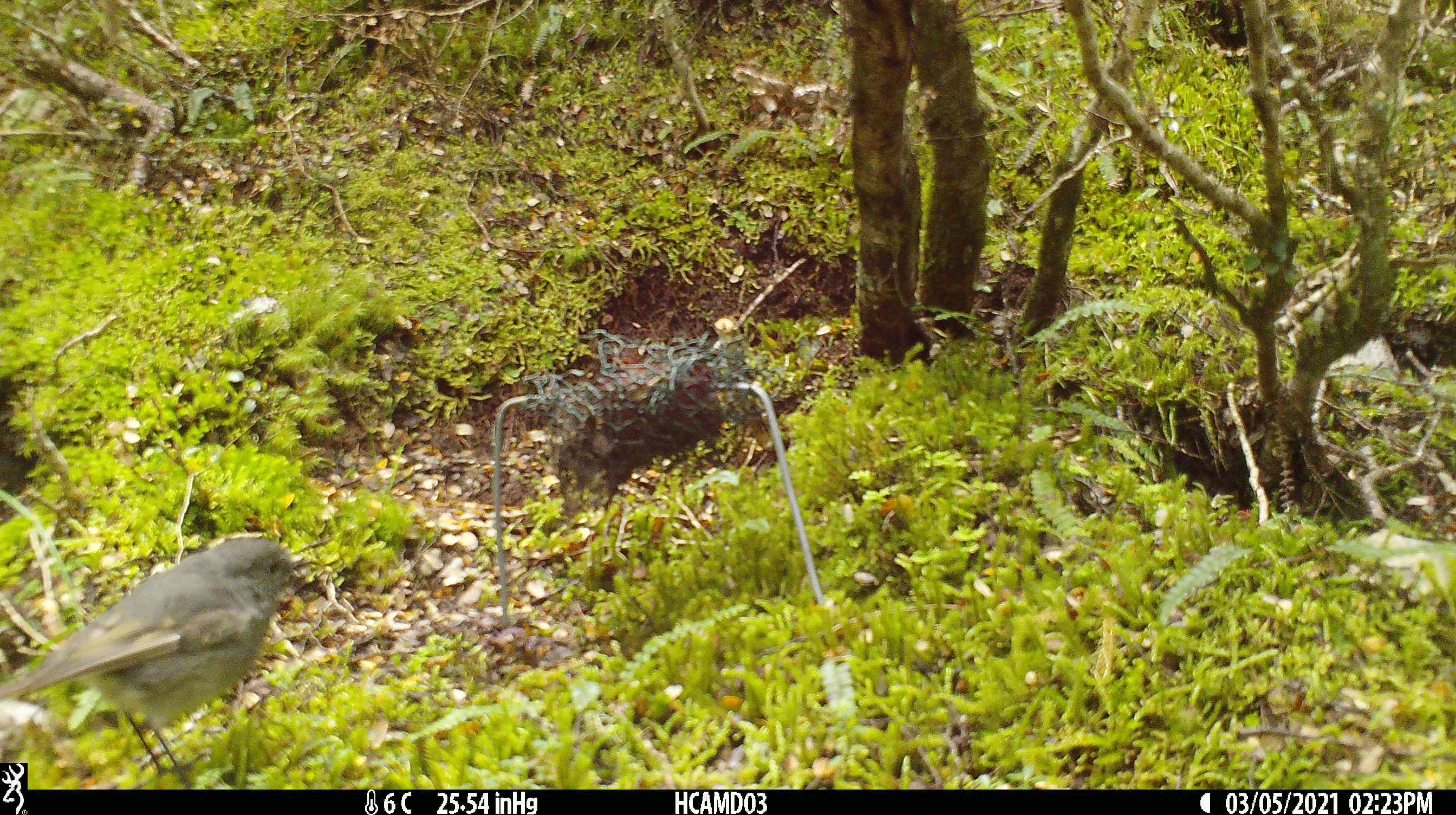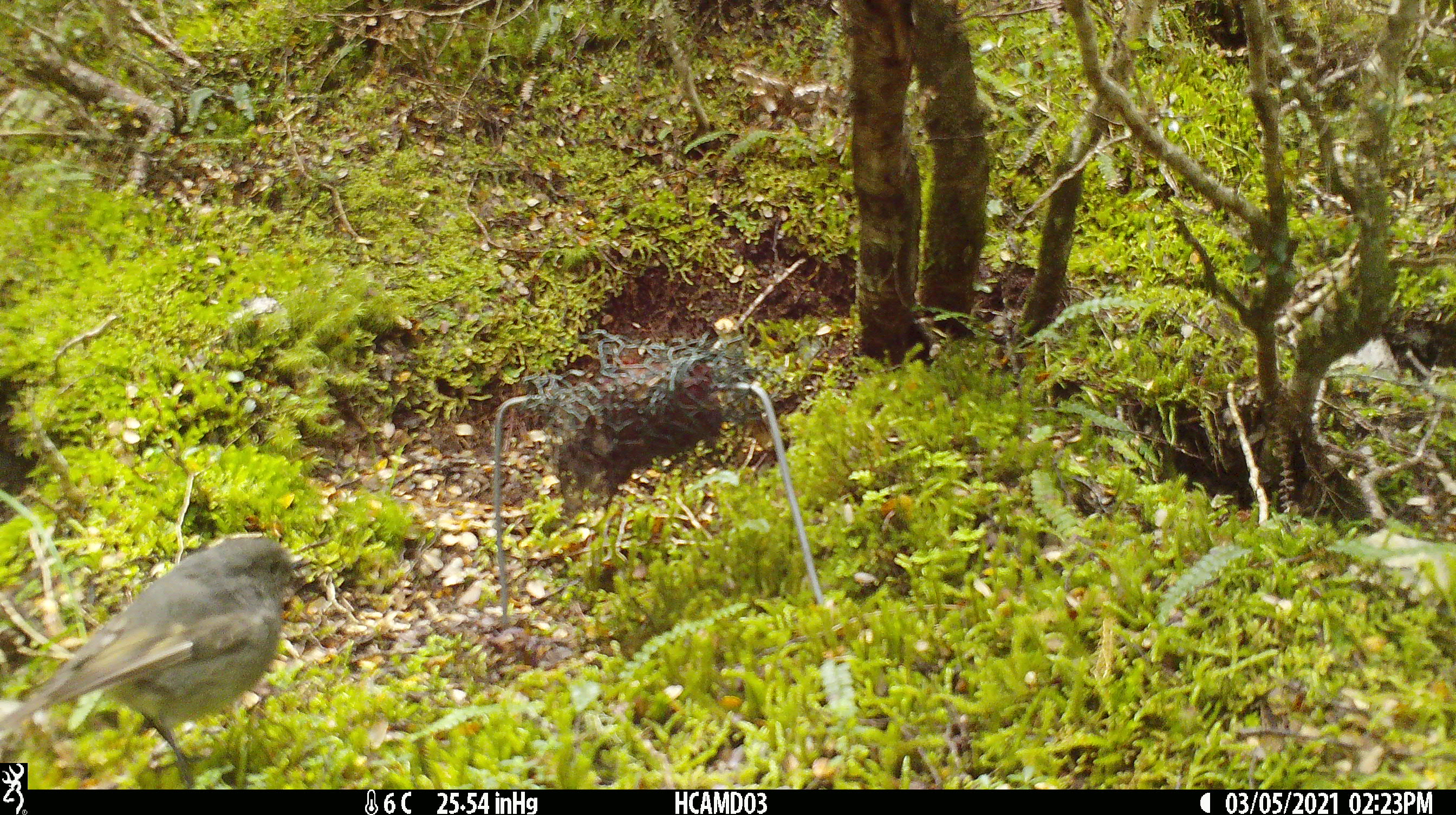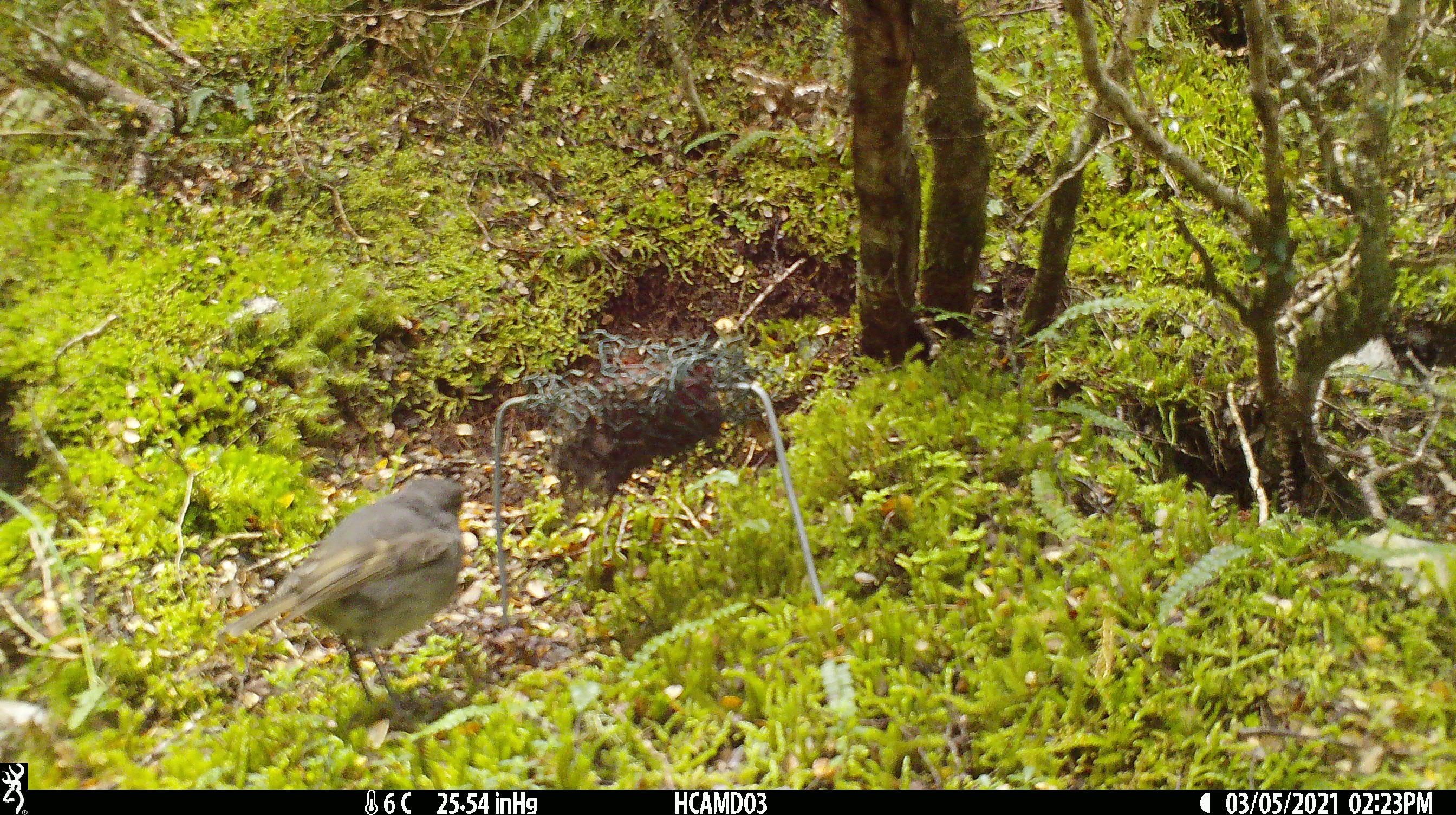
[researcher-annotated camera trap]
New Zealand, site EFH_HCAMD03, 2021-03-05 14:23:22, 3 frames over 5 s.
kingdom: Animalia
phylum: Chordata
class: Aves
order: Passeriformes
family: Petroicidae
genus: Petroica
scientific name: Petroica australis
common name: new zealand robin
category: robin